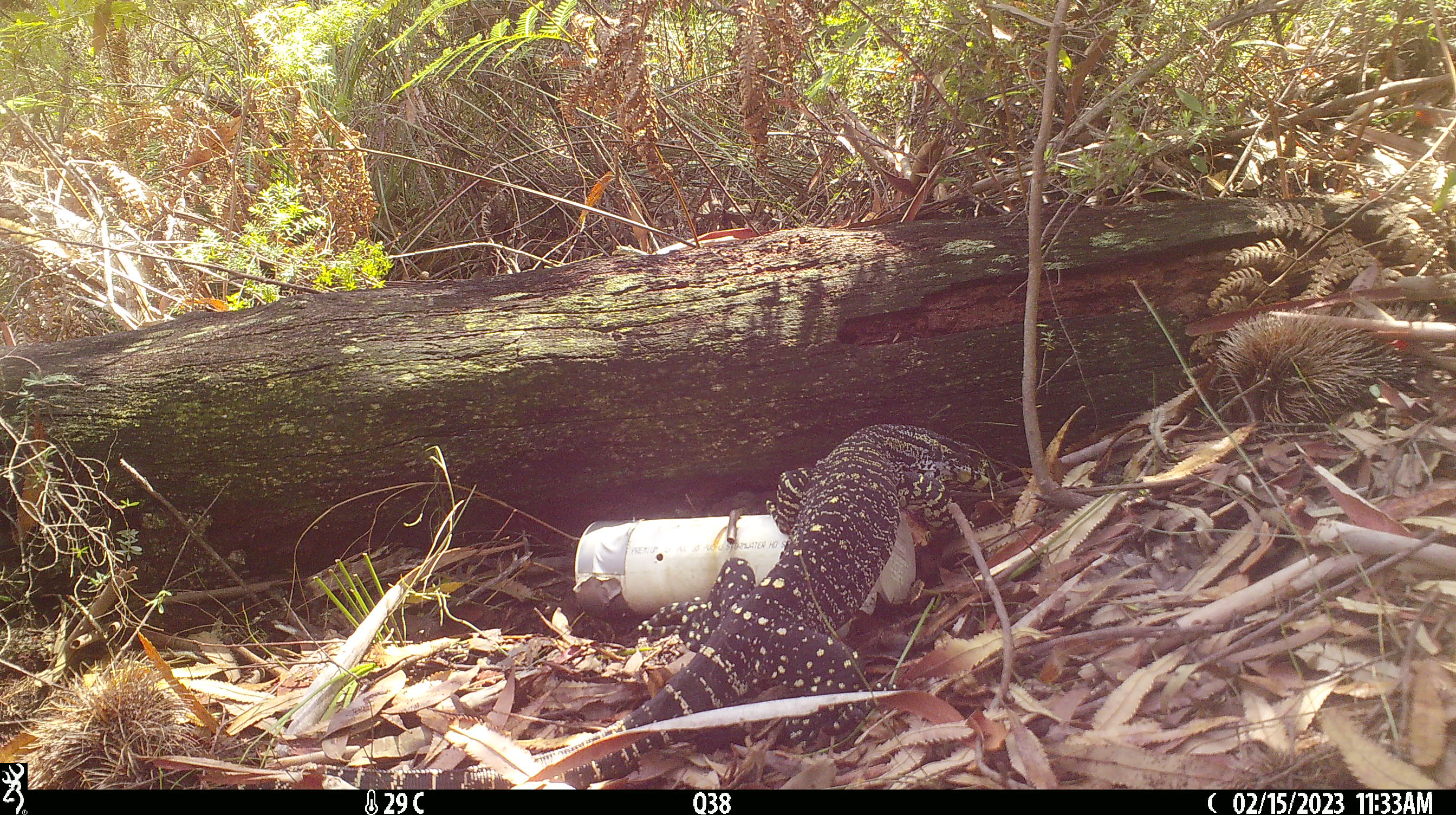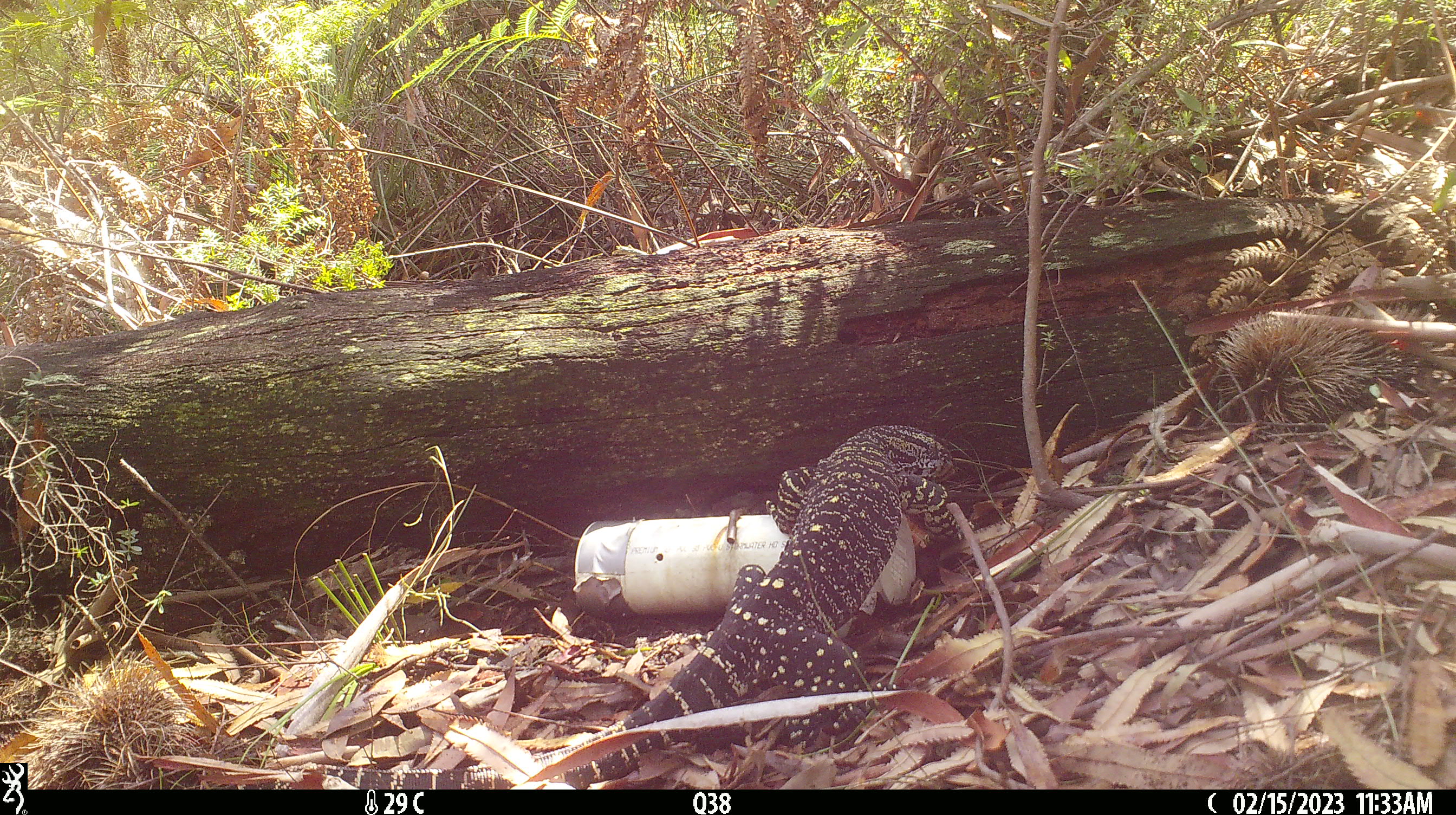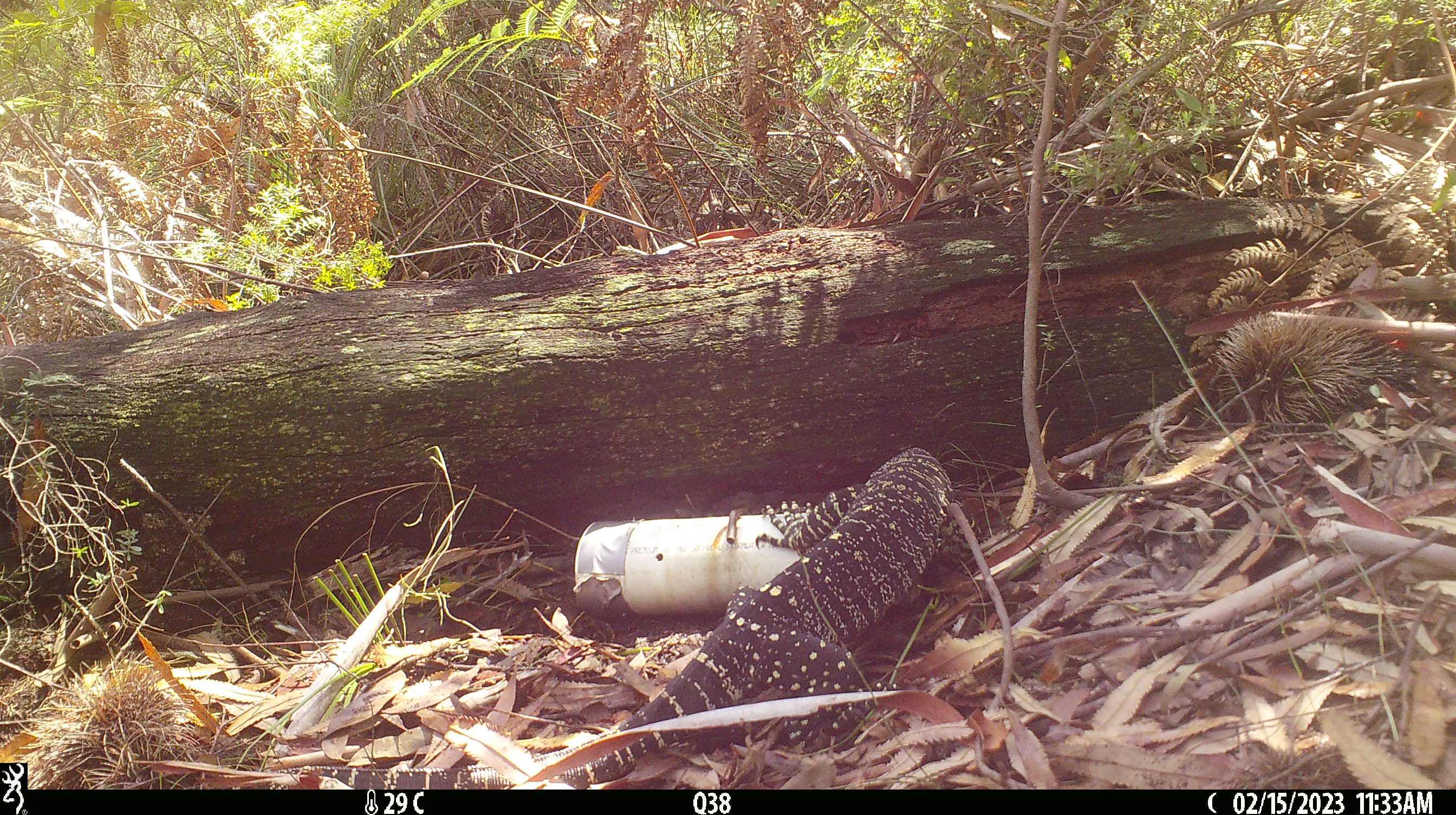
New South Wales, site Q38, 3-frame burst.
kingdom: Animalia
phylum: Chordata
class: Reptilia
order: Squamata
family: Varanidae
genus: Varanus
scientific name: Varanus varius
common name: lace monitor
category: goanna